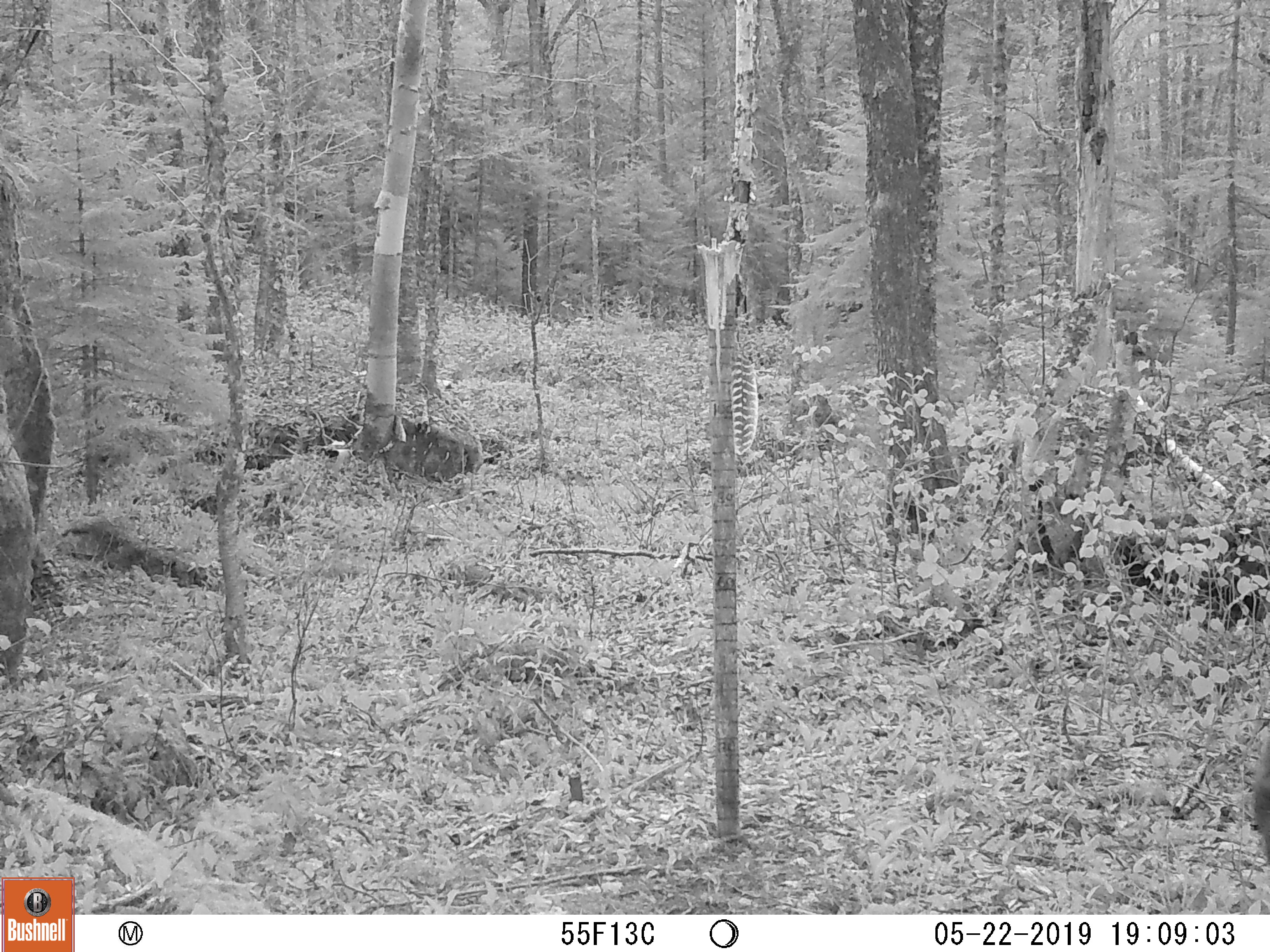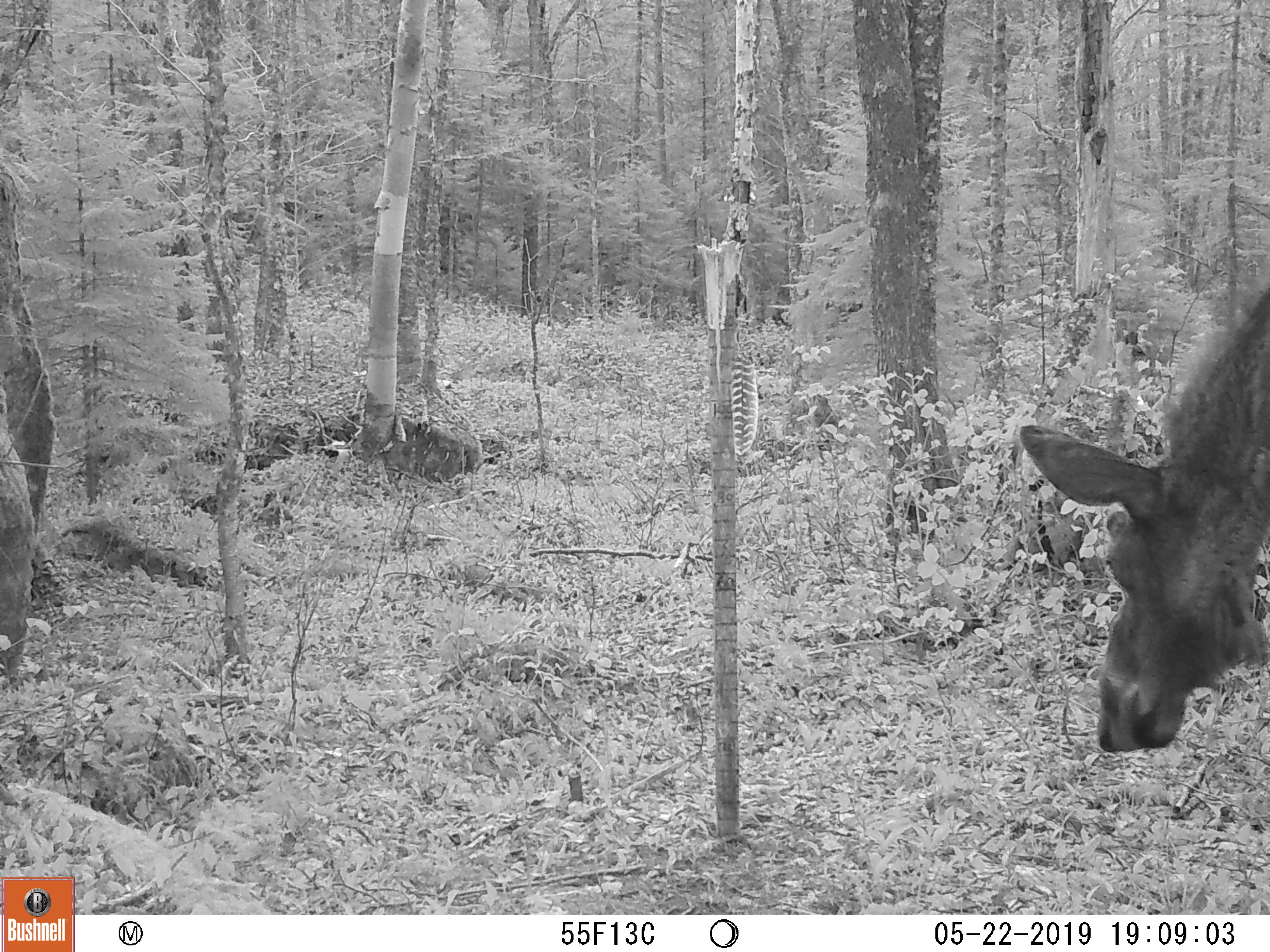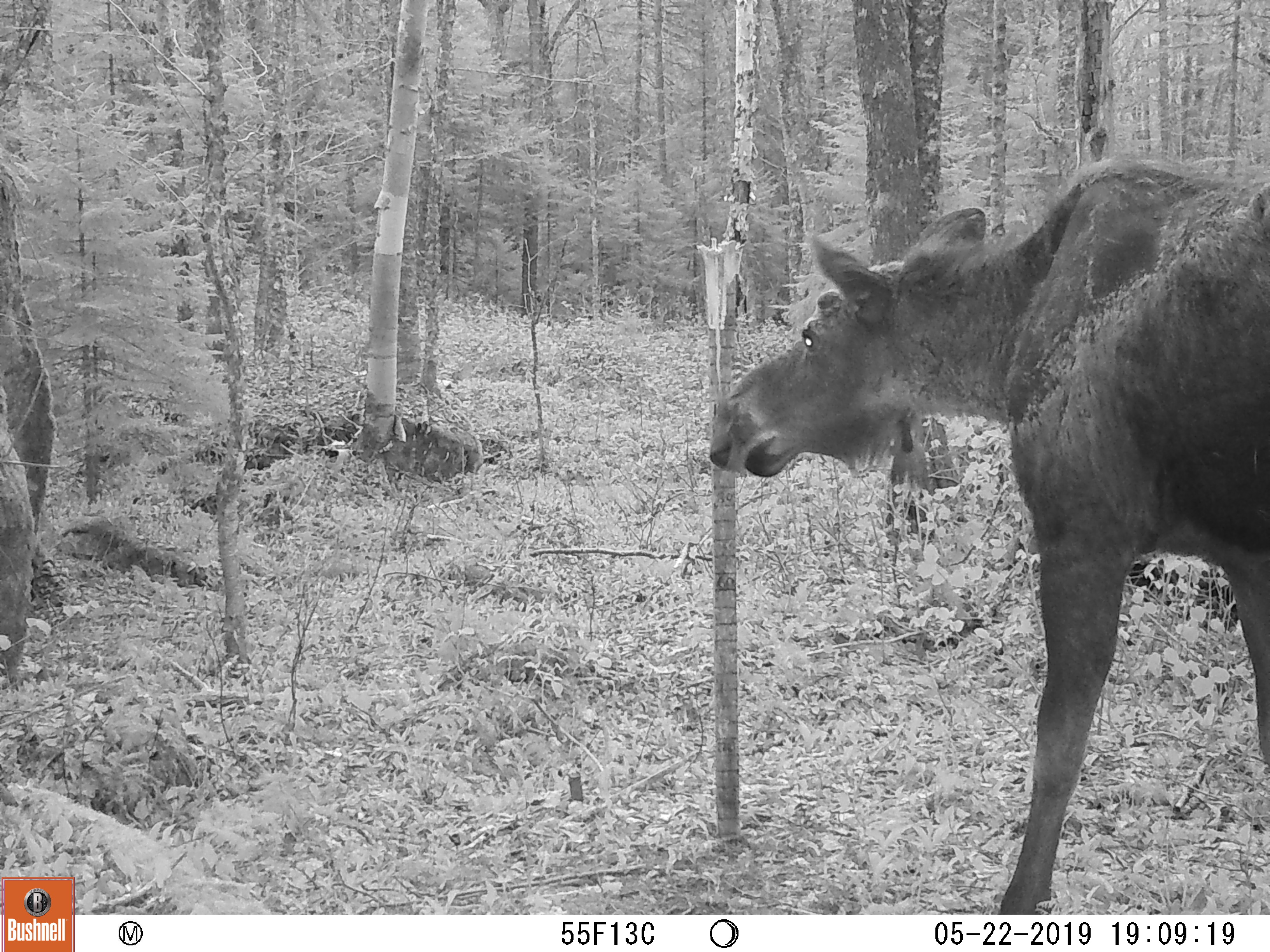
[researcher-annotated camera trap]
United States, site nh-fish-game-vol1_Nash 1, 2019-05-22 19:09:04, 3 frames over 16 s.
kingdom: Animalia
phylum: Chordata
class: Mammalia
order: Artiodactyla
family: Cervidae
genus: Alces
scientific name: Alces alces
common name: moose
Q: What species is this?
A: Moose (Alces alces).